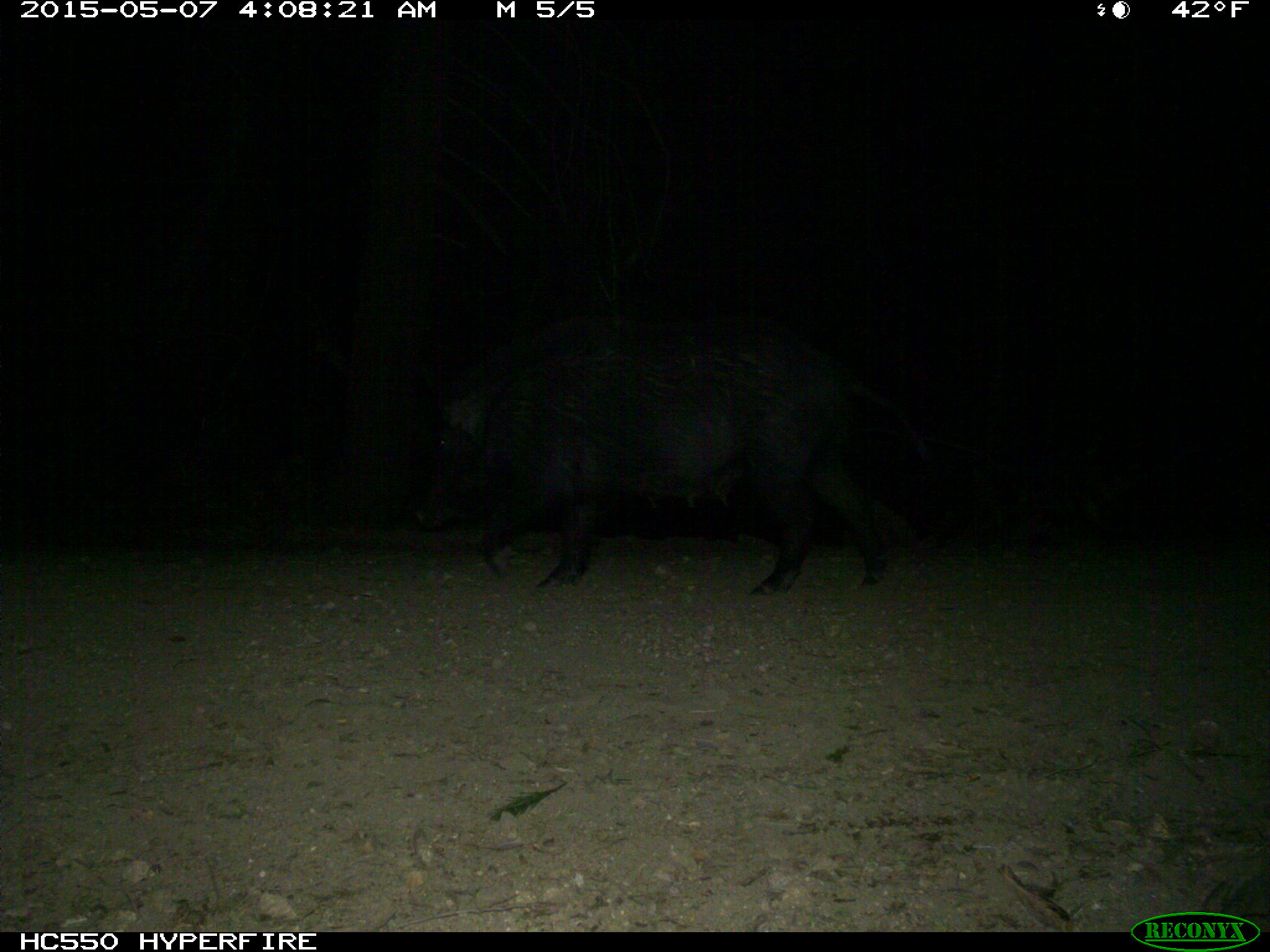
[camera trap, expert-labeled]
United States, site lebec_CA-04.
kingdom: Animalia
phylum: Chordata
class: Mammalia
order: Artiodactyla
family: Suidae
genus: Sus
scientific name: Sus scrofa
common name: wild boar